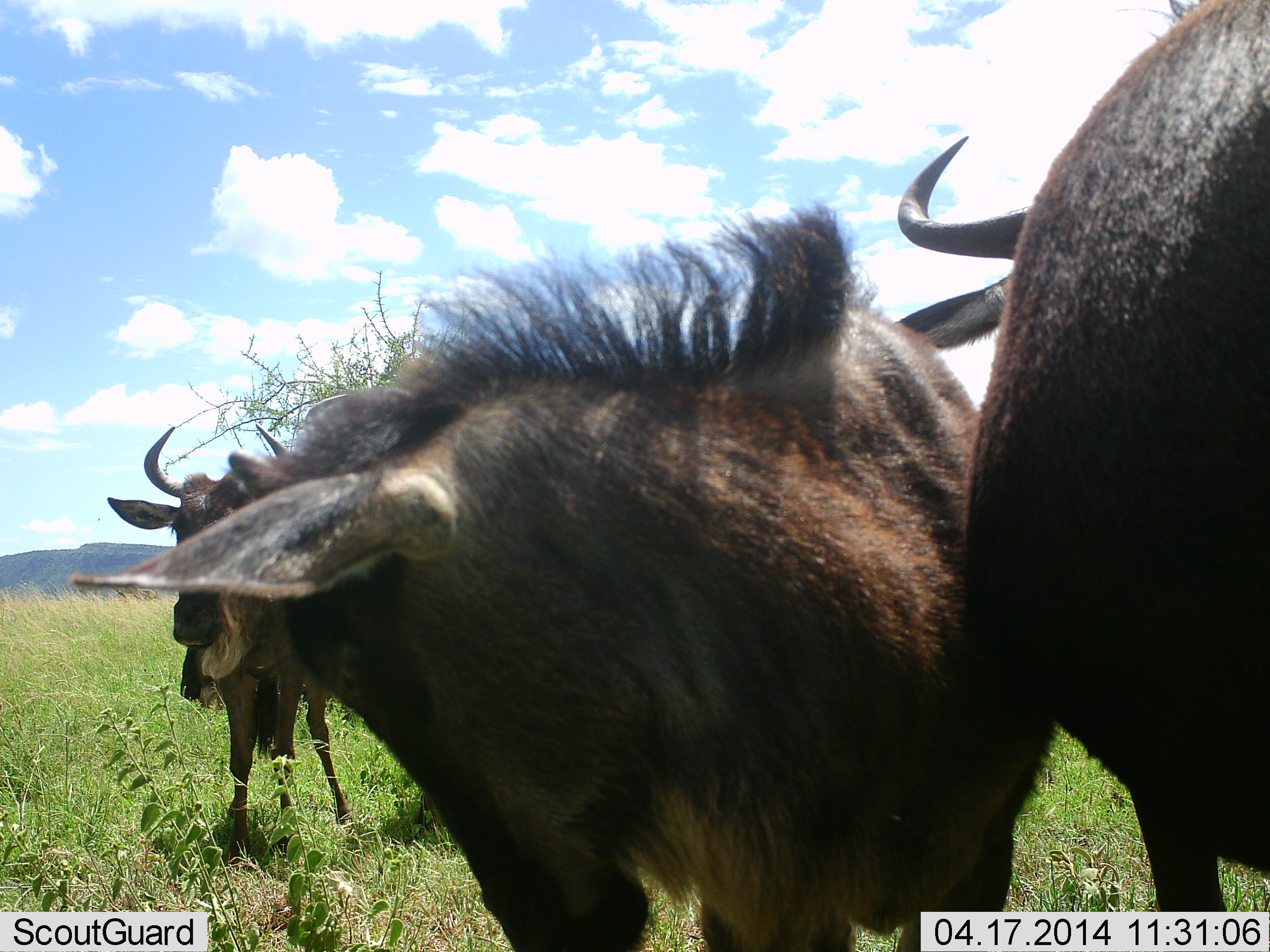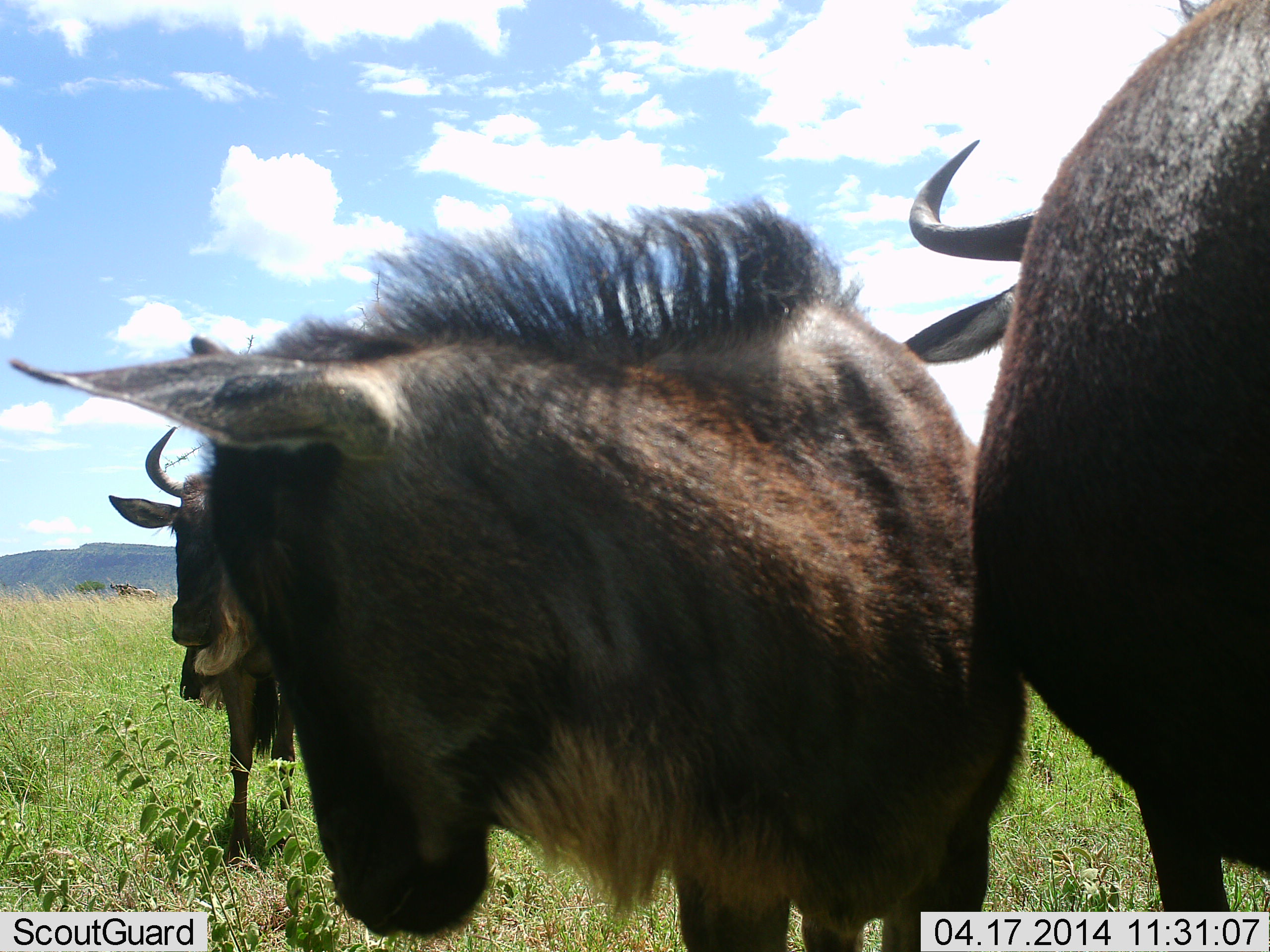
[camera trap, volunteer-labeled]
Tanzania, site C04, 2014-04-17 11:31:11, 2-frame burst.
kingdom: Animalia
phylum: Chordata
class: Mammalia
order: Artiodactyla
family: Bovidae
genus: Connochaetes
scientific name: Connochaetes taurinus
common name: blue wildebeest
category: wildebeest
Wildebeest (blue wildebeest) (Connochaetes taurinus), count 3. Behavior (volunteer vote fractions): standing 100%, resting 0%, moving 0%, interacting 20%. Young present (vote fraction): 40%. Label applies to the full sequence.